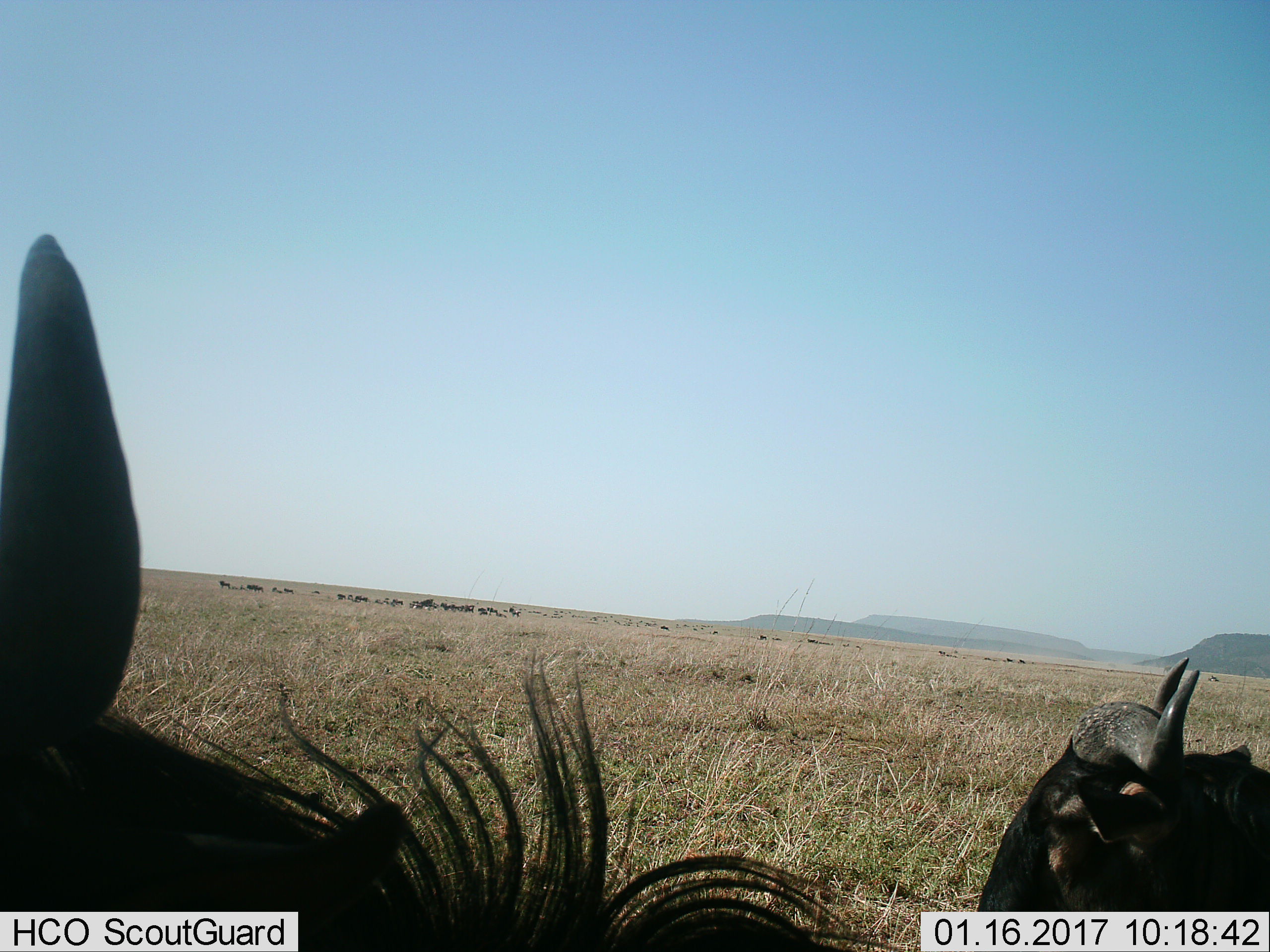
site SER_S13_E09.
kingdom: Animalia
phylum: Chordata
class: Mammalia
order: Artiodactyla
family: Bovidae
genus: Connochaetes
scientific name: Connochaetes taurinus taurinus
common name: blue wildebeest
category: wildebeestblue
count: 2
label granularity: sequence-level